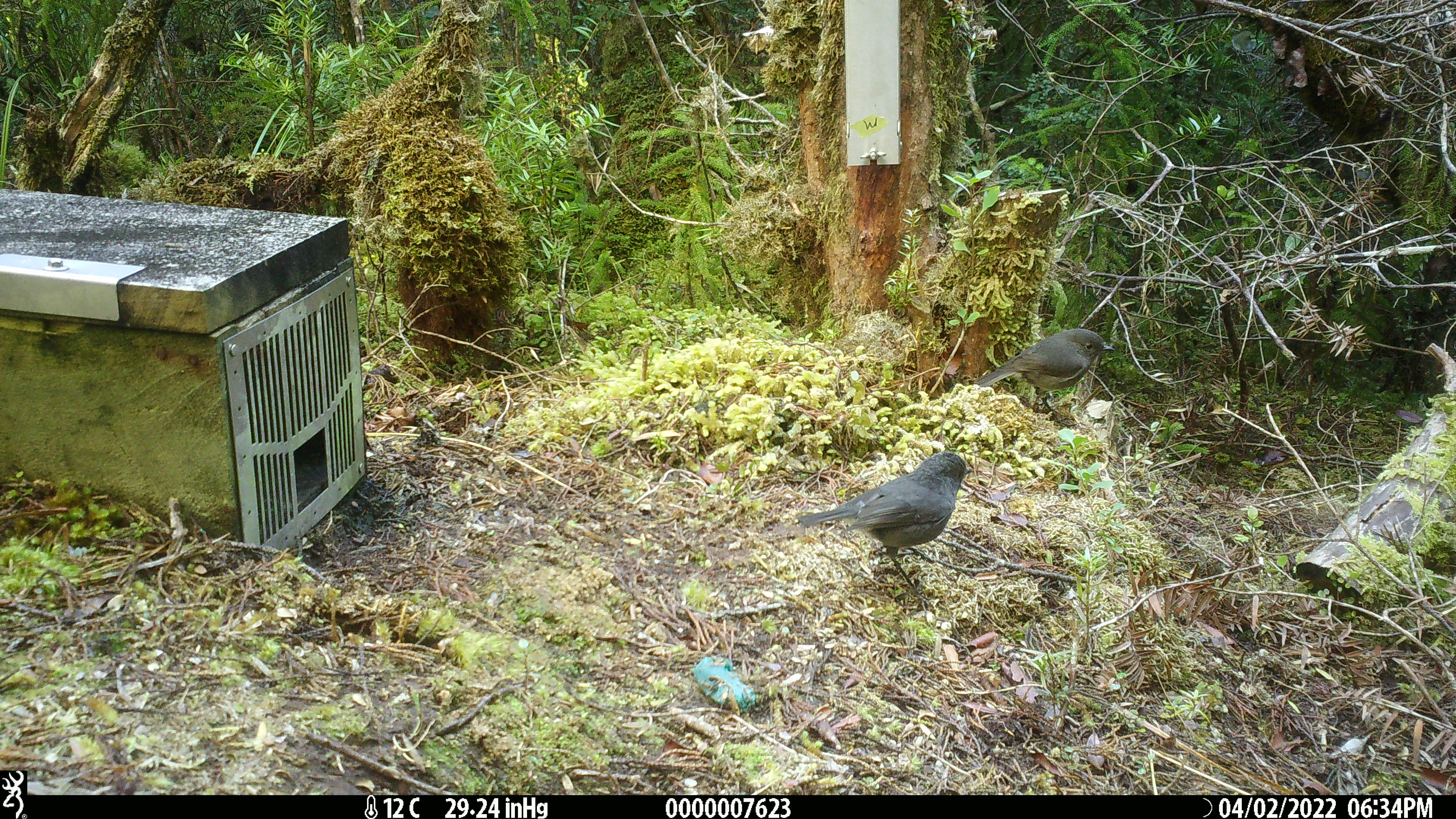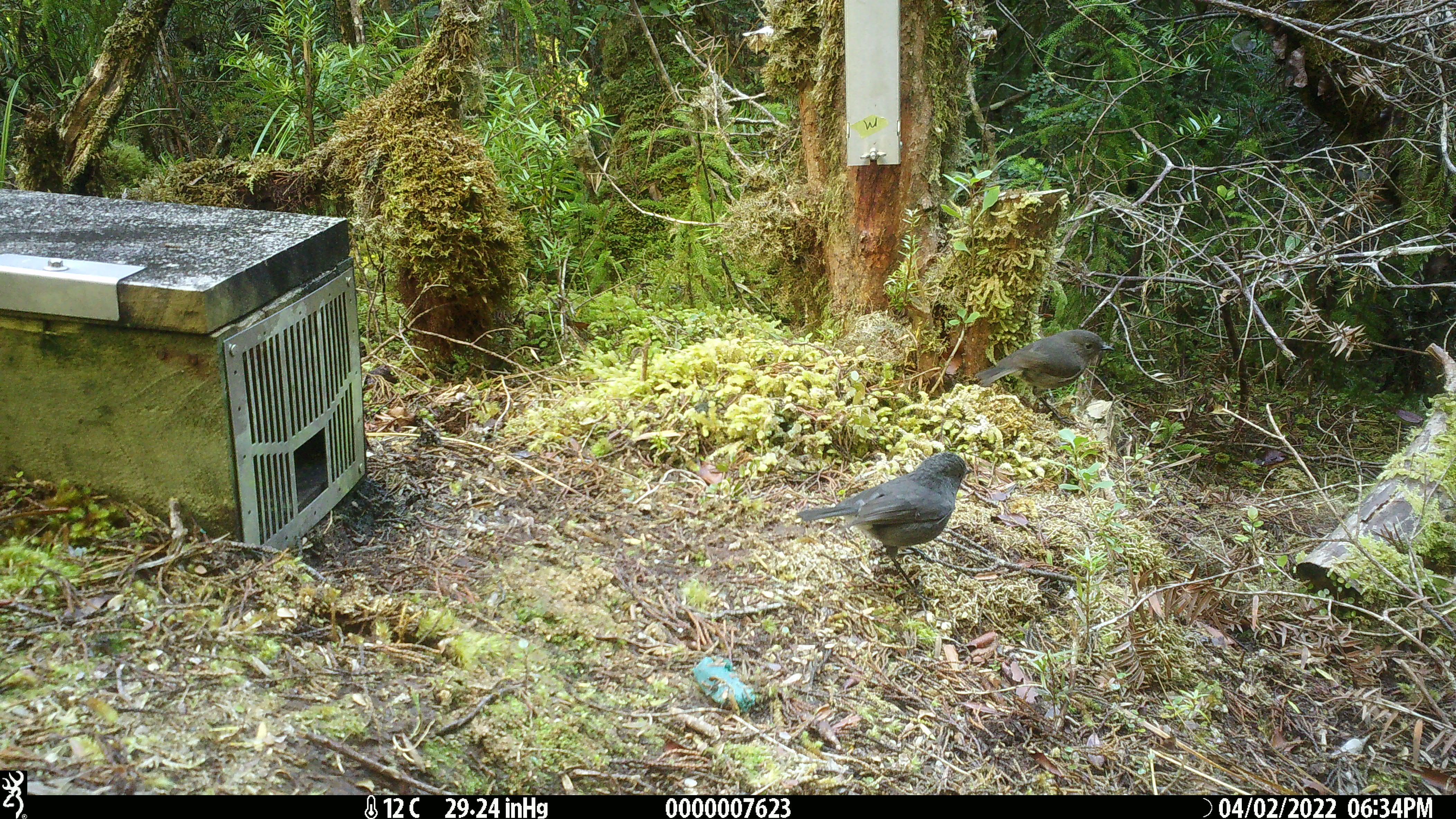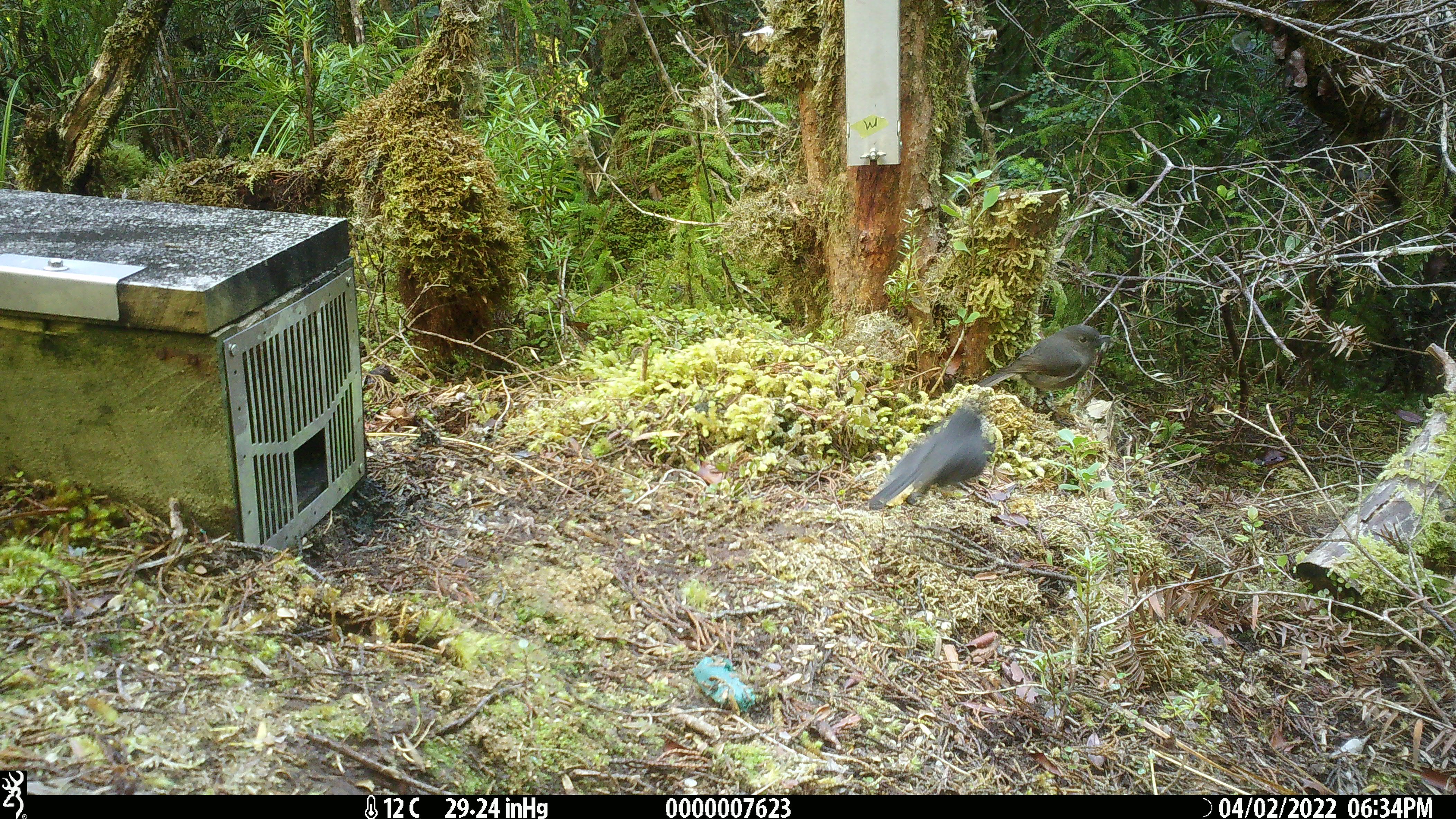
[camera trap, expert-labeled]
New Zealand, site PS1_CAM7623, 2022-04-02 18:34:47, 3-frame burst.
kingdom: Animalia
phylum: Chordata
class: Aves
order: Passeriformes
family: Petroicidae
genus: Petroica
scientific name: Petroica australis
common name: new zealand robin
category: robin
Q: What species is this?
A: Robin (new zealand robin) (Petroica australis).